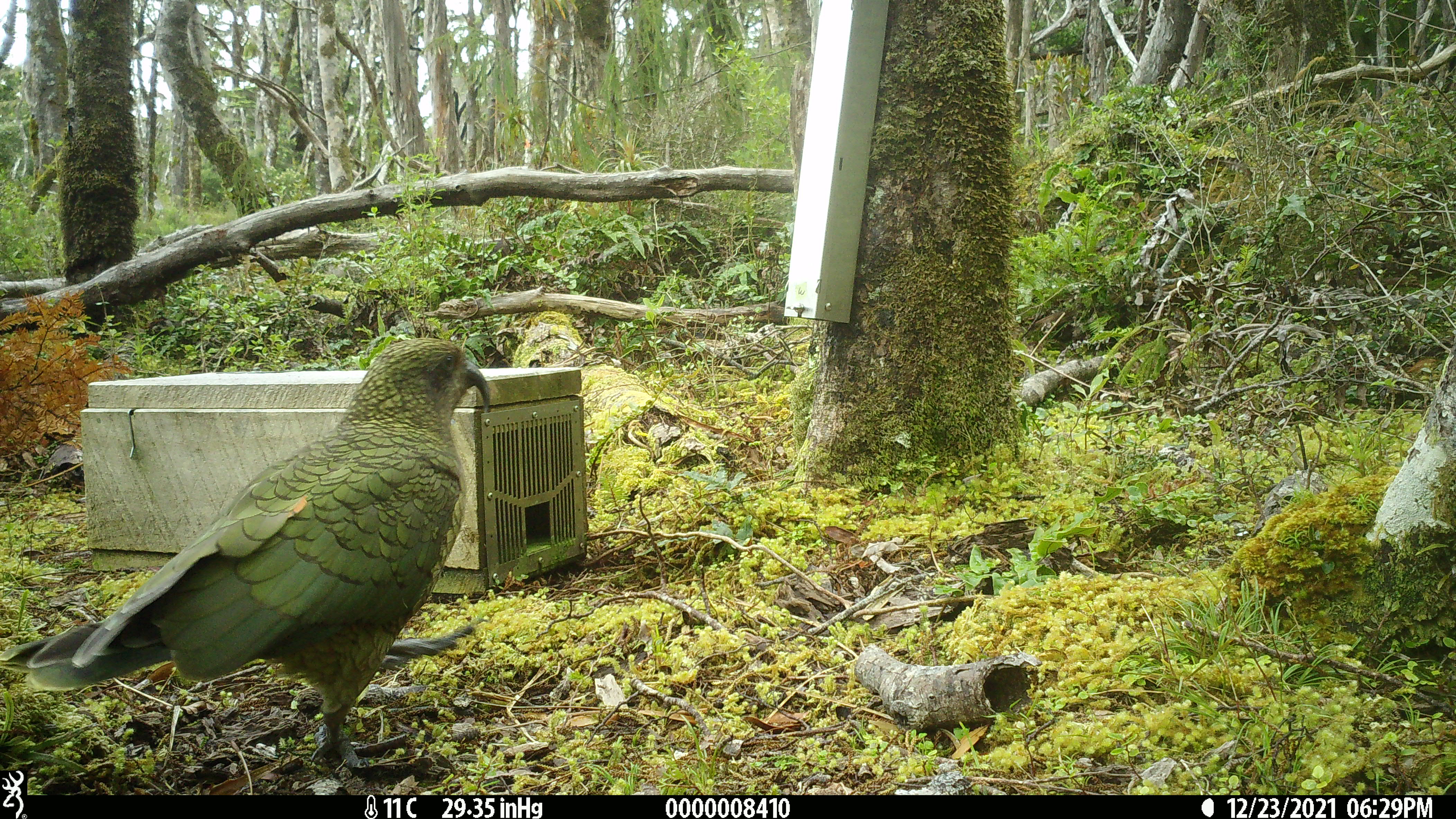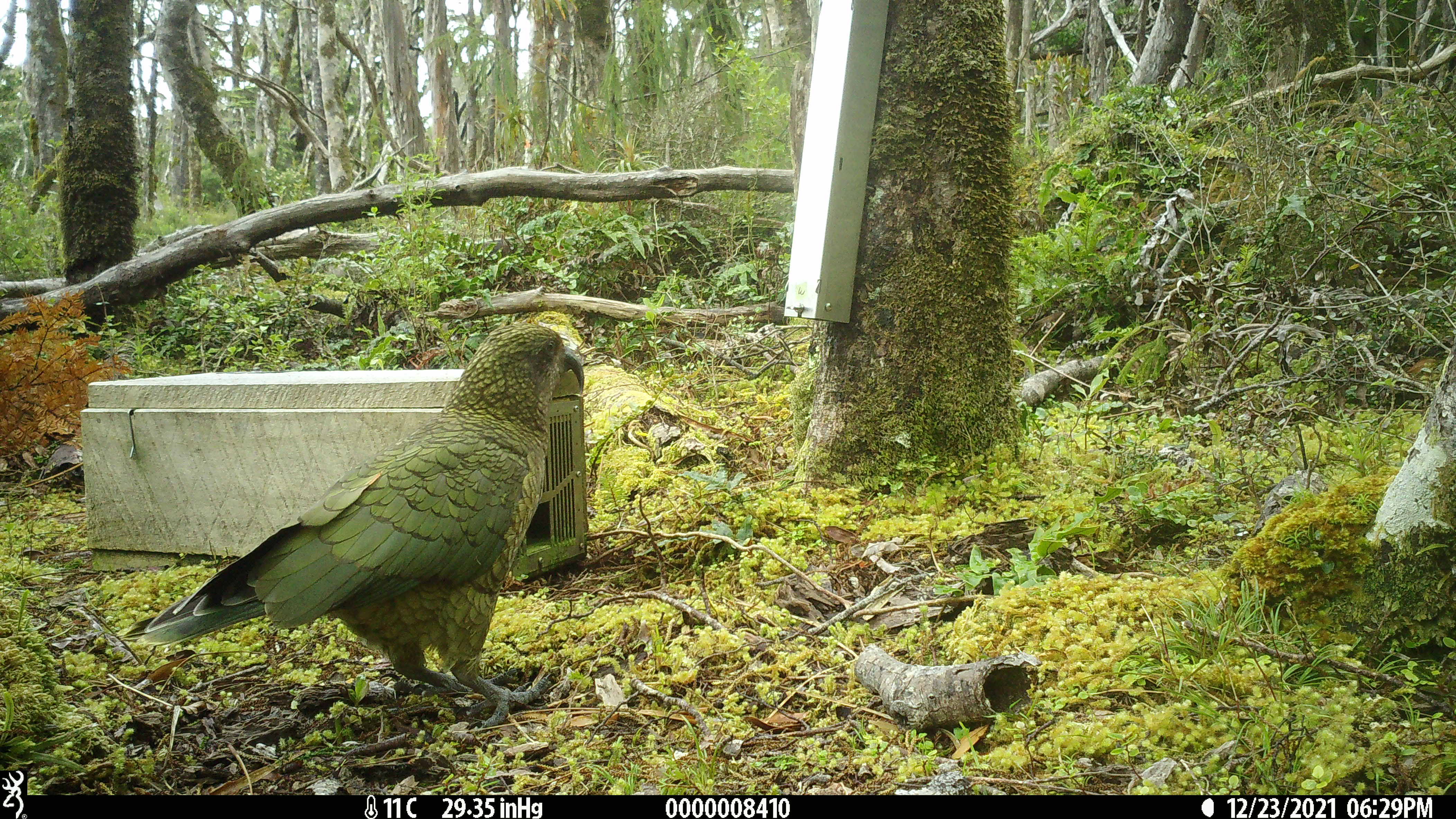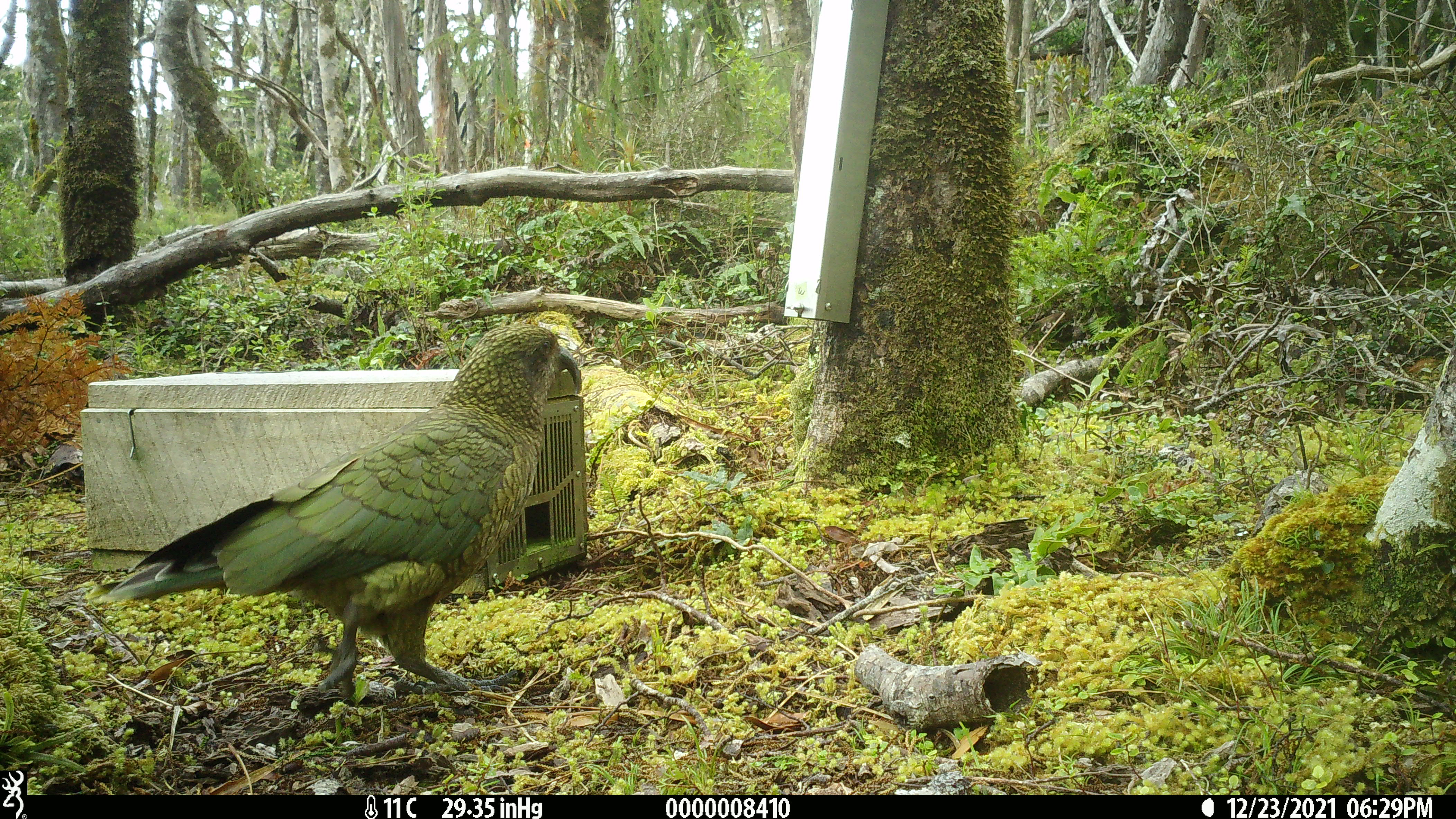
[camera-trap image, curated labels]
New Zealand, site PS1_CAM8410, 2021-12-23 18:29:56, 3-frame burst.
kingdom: Animalia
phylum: Chordata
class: Aves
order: Psittaciformes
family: Strigopidae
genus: Nestor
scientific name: Nestor notabilis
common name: kea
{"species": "kea (Nestor notabilis)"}